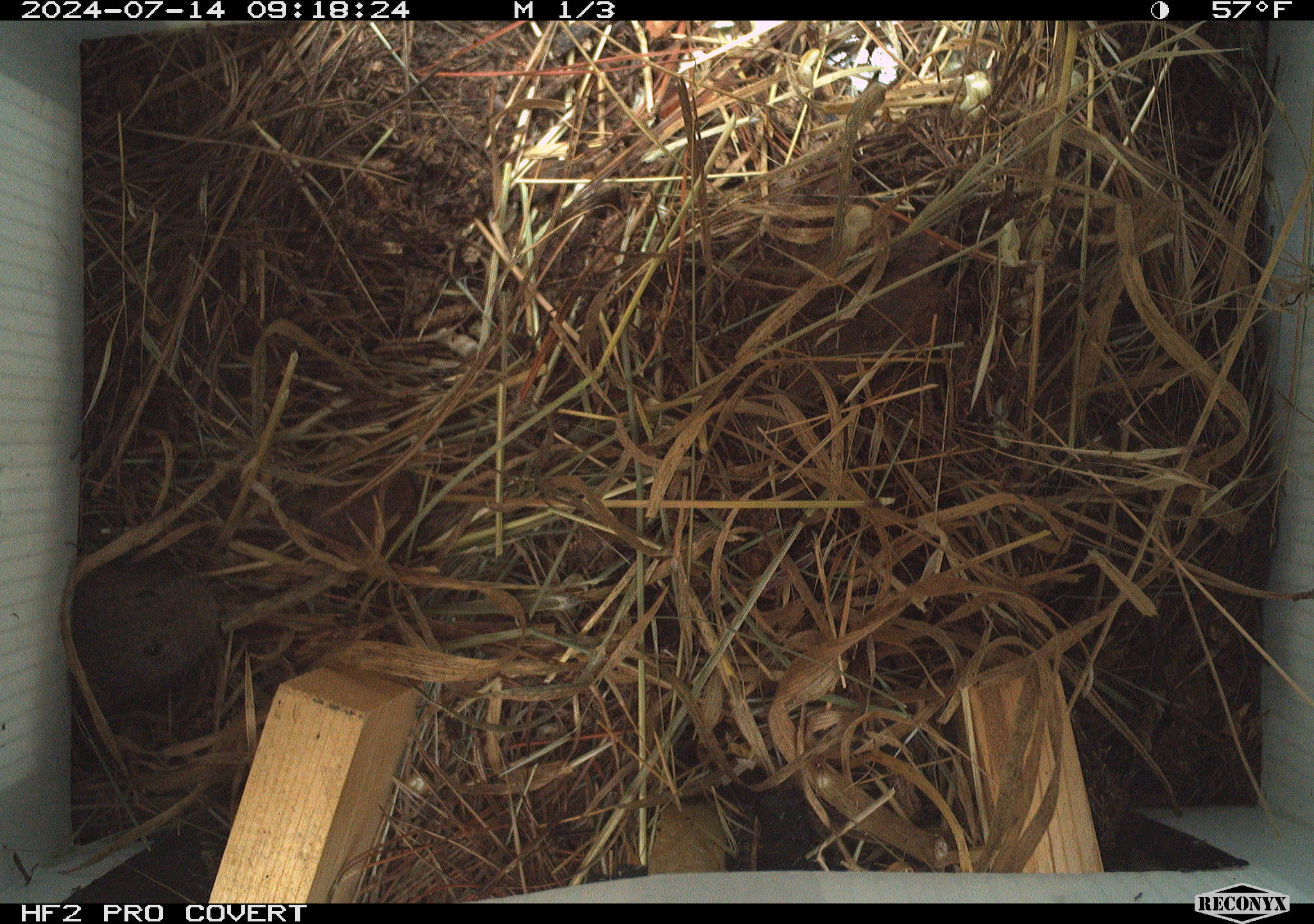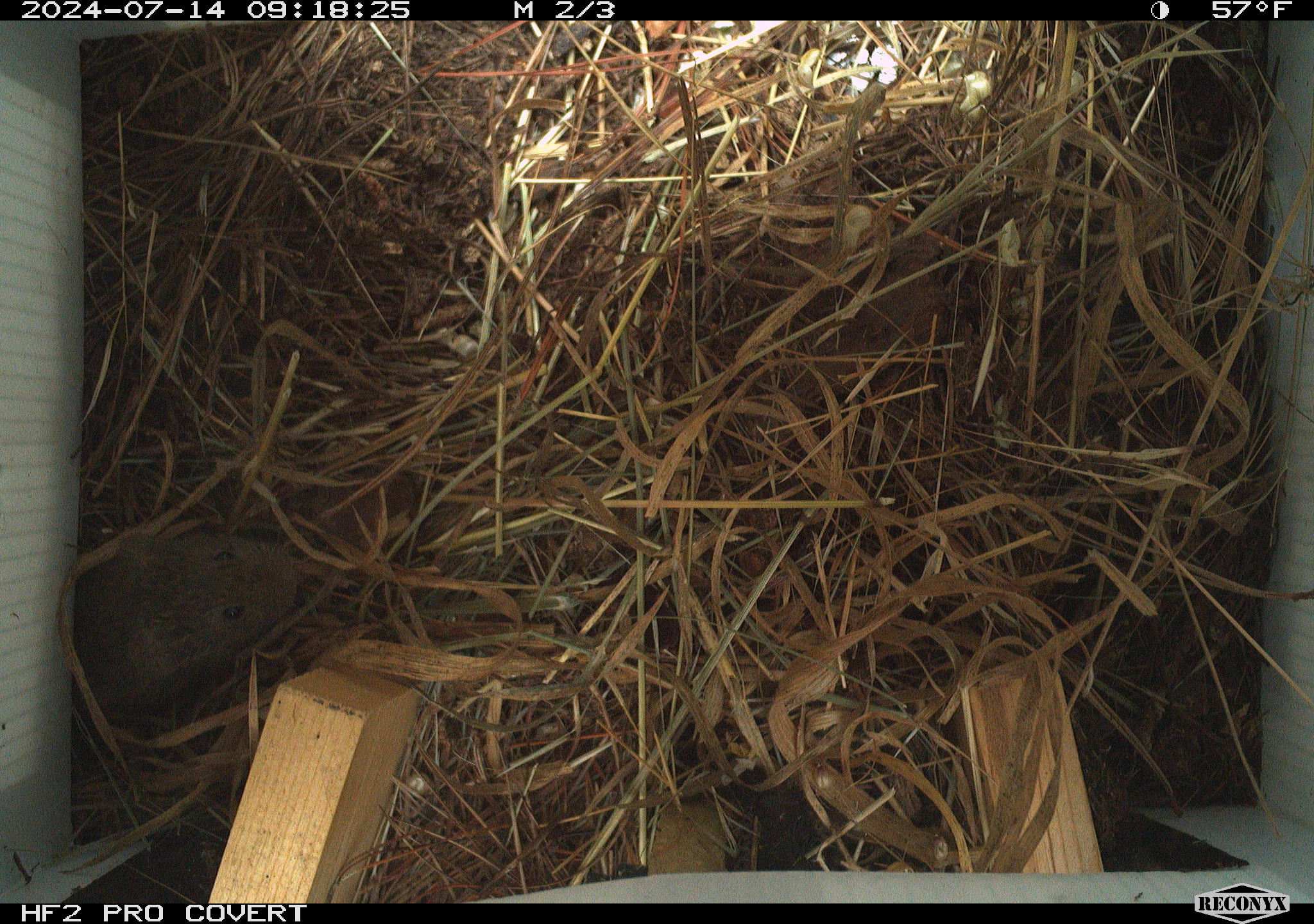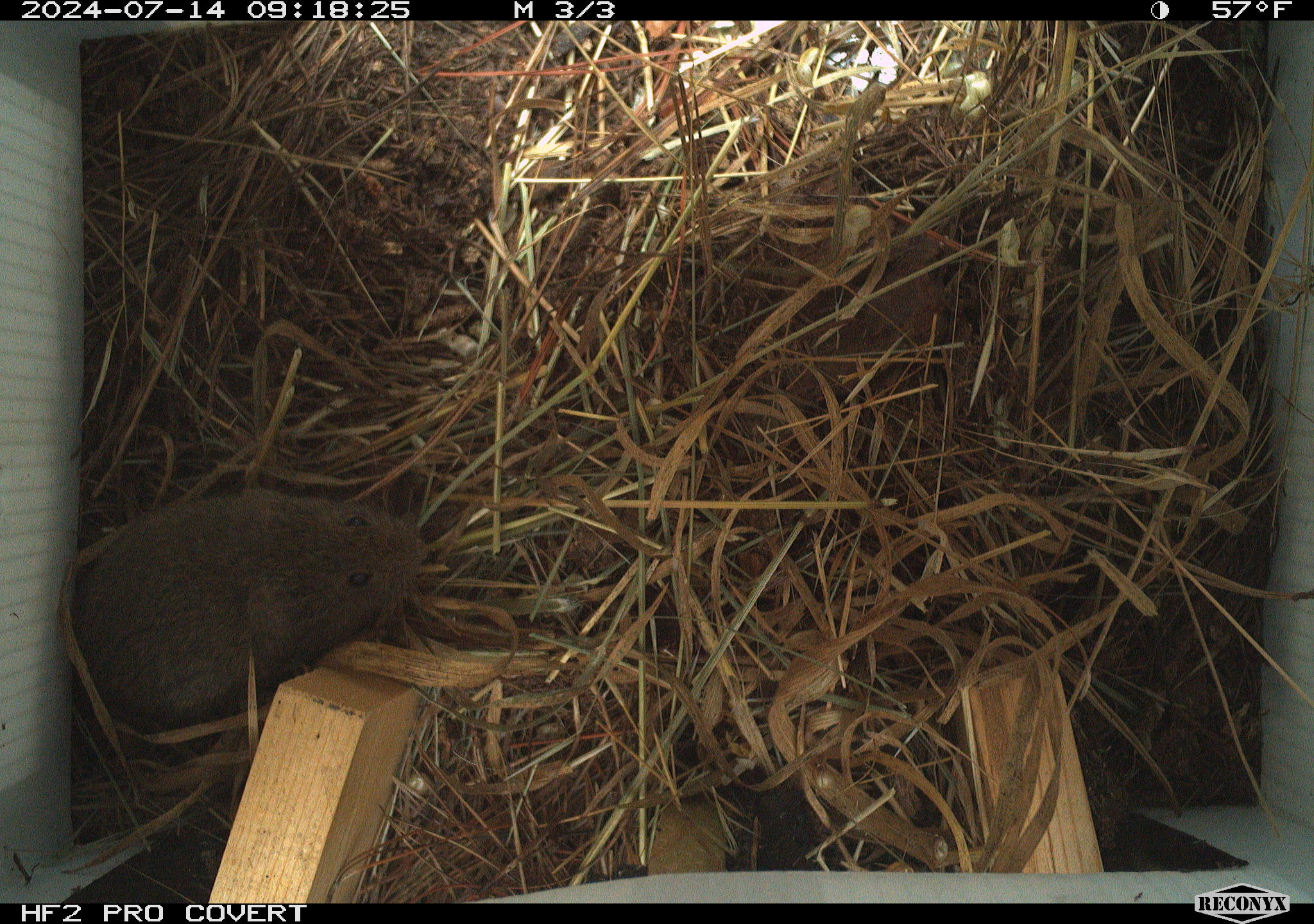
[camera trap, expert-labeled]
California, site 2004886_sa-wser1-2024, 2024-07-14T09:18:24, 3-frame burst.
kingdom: Animalia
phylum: Chordata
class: Mammalia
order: Rodentia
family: Cricetidae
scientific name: Arvicolinae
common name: voles, lemmings, and muskrats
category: arvicolinae subfamily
Arvicolinae subfamily (voles, lemmings, and muskrats) (Arvicolinae).